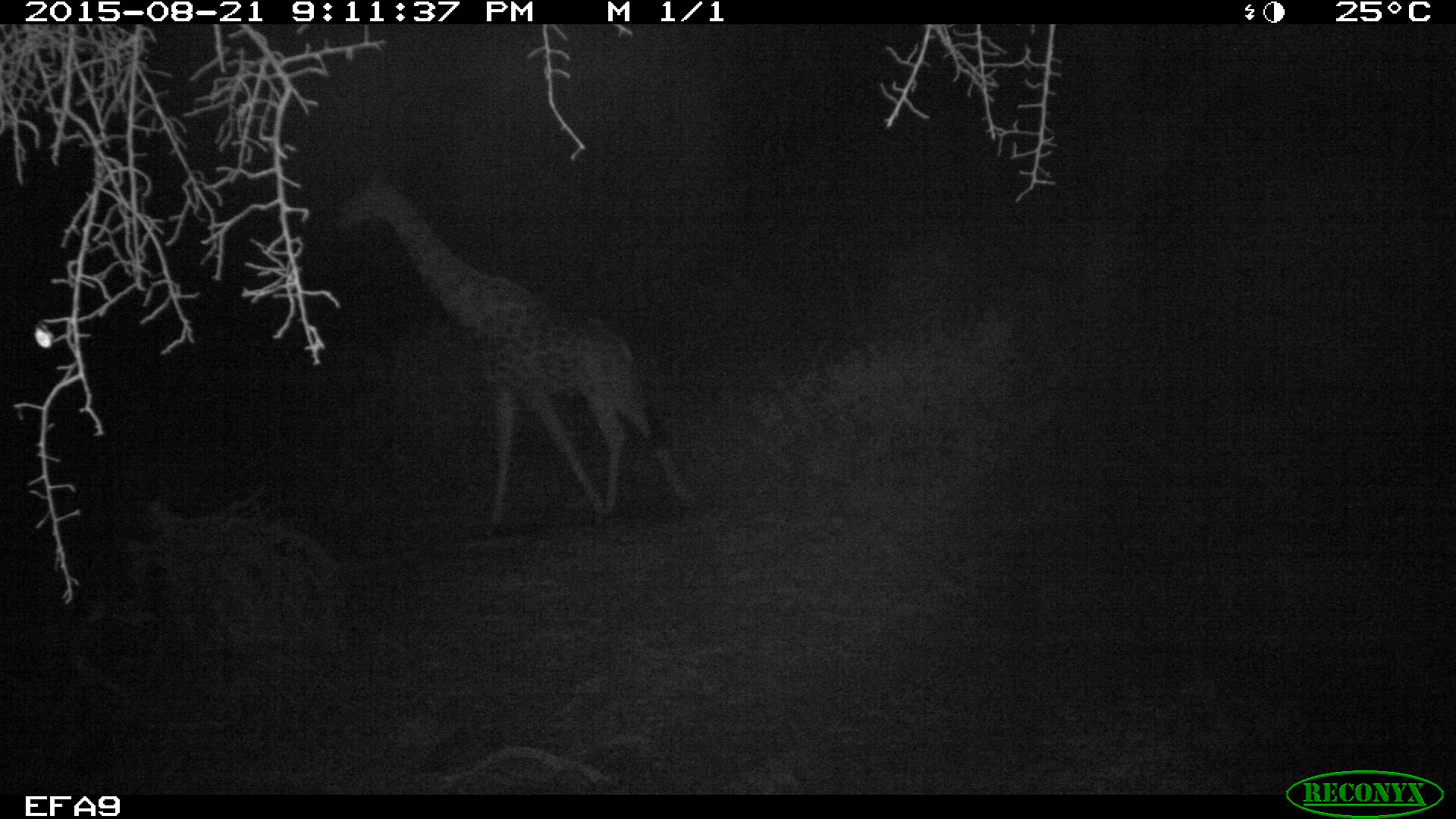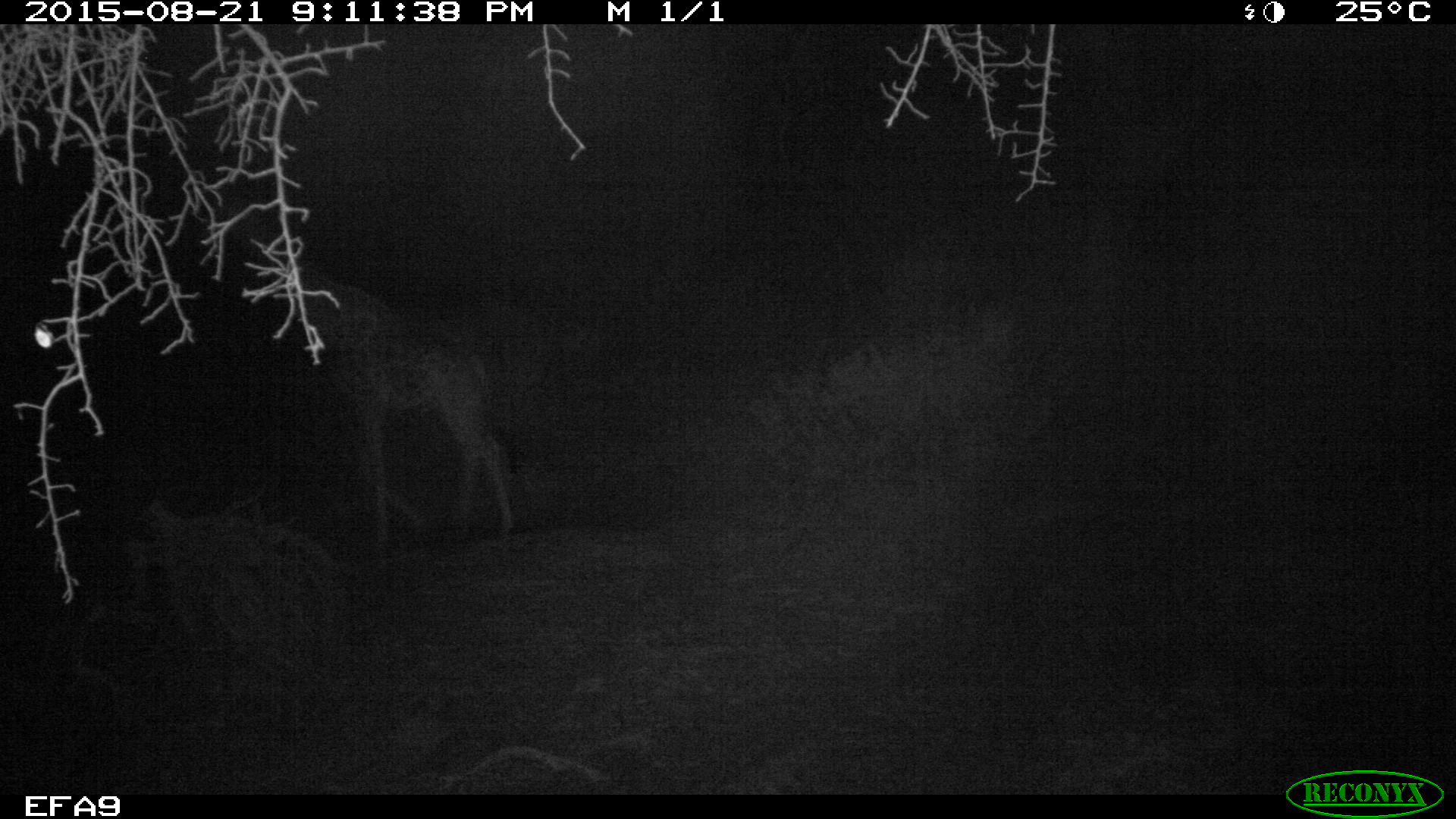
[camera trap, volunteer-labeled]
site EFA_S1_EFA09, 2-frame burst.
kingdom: Animalia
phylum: Chordata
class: Mammalia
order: Artiodactyla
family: Giraffidae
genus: Giraffa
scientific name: Giraffa camelopardalis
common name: giraffe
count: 1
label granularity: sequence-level